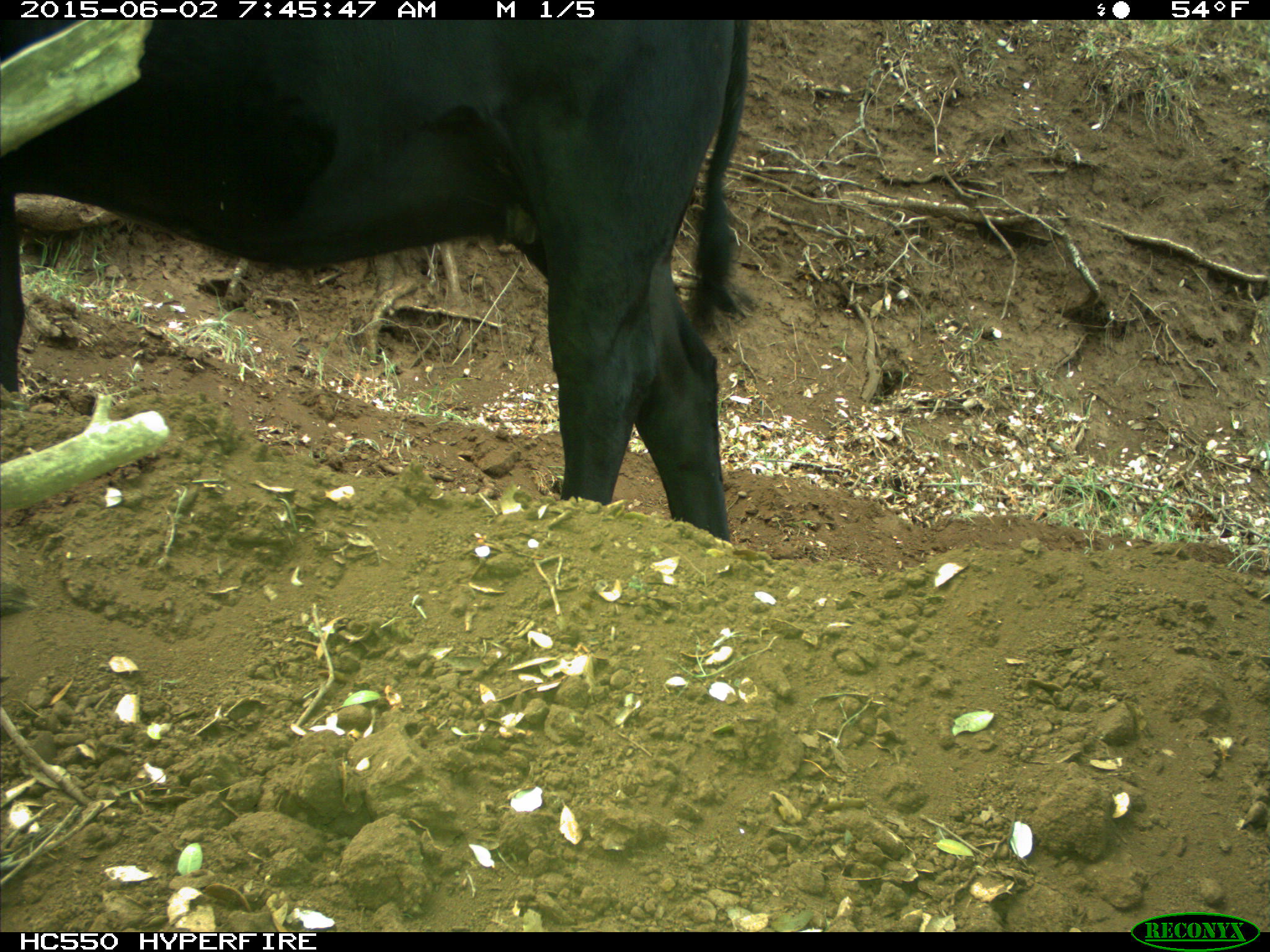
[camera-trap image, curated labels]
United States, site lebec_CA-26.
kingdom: Animalia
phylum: Chordata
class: Mammalia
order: Artiodactyla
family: Bovidae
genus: Bos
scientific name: Bos taurus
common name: domestic cow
Bos taurus (domestic cow).